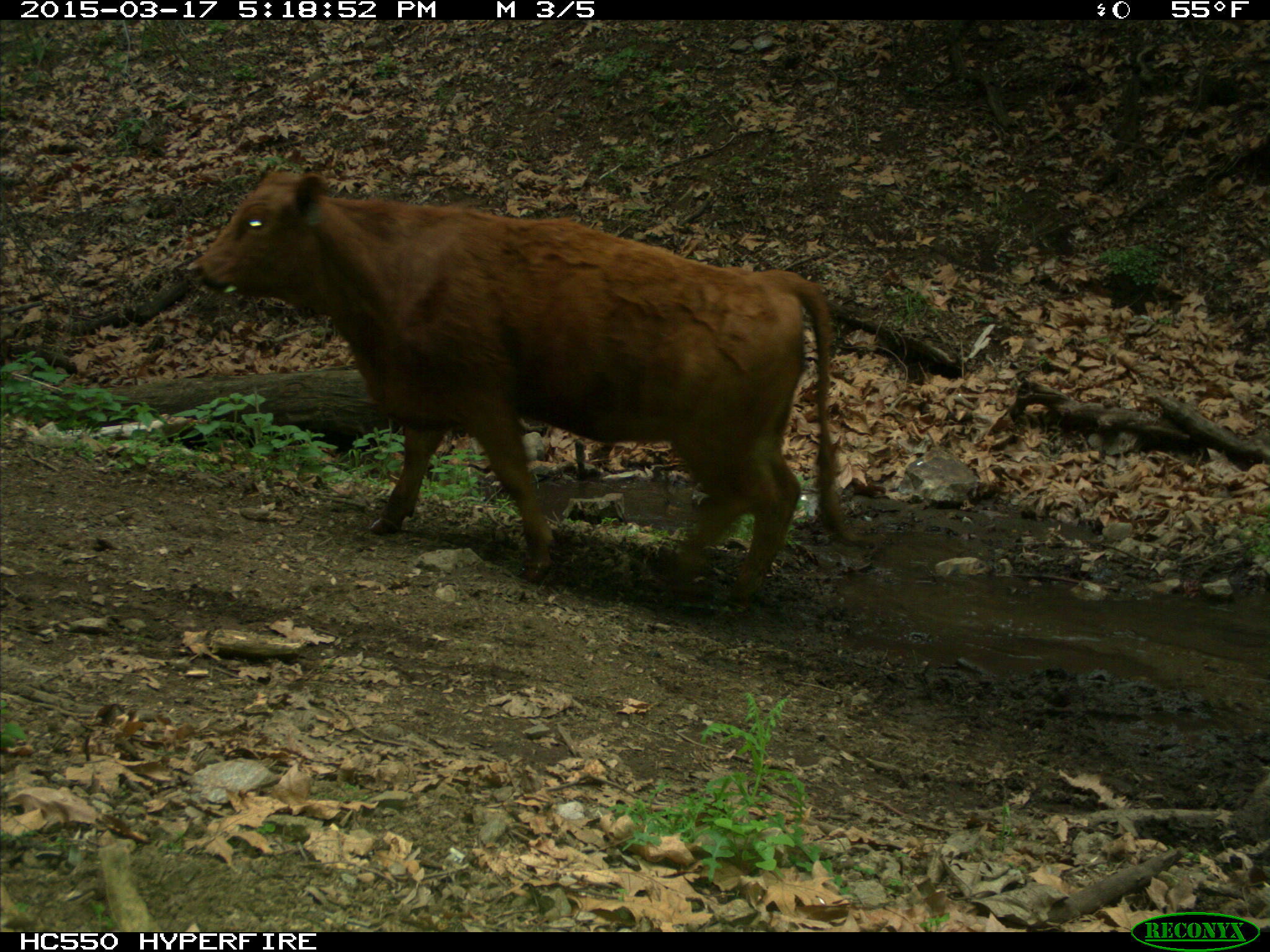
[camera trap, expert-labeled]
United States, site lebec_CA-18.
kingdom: Animalia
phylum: Chordata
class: Mammalia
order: Artiodactyla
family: Bovidae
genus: Bos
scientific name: Bos taurus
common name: domestic cow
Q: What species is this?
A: Bos taurus (domestic cow).